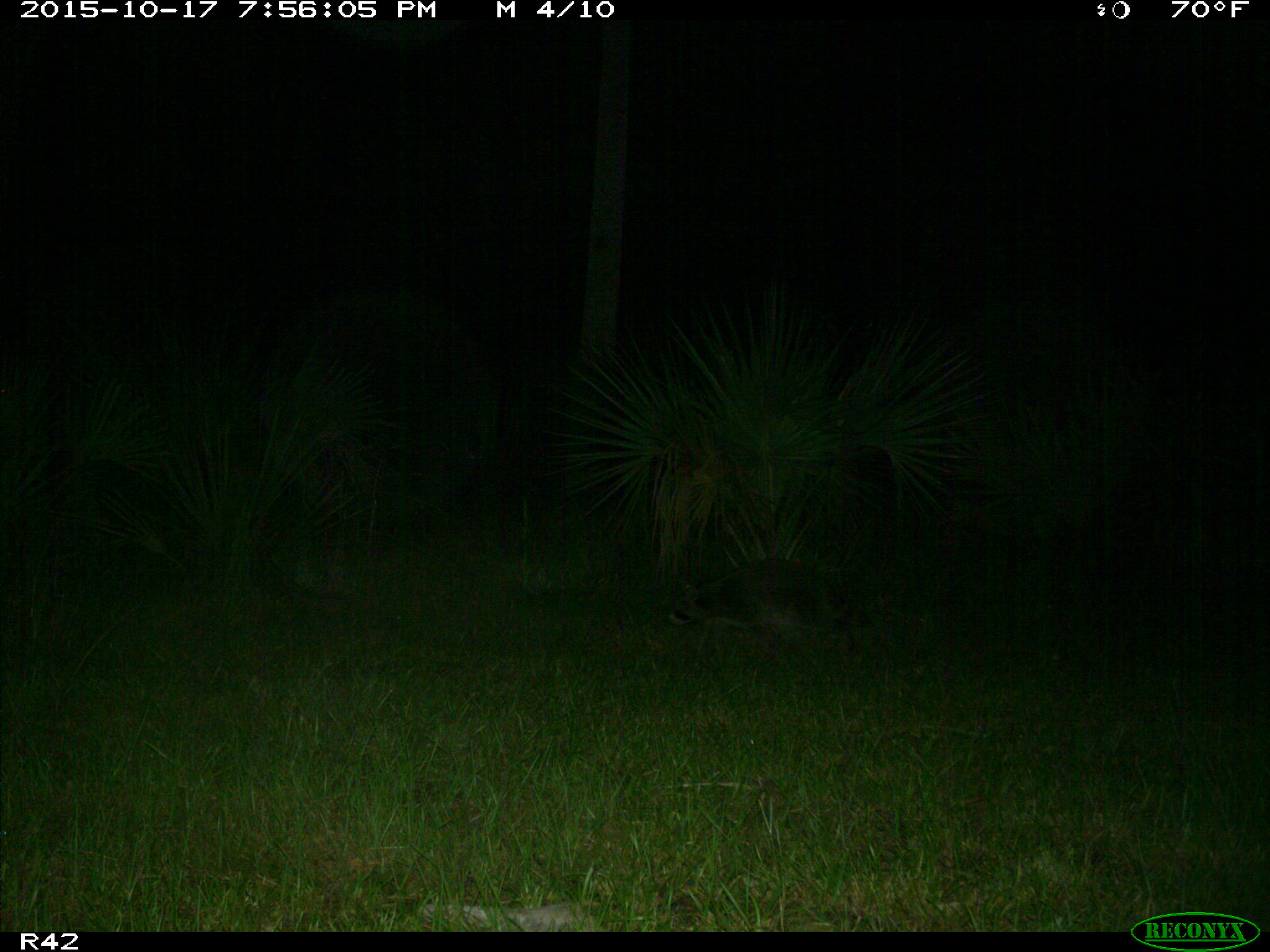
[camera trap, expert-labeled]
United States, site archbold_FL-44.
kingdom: Animalia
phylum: Chordata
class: Mammalia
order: Carnivora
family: Procyonidae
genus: Procyon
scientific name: Procyon lotor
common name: common raccoon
Procyon lotor (common raccoon).